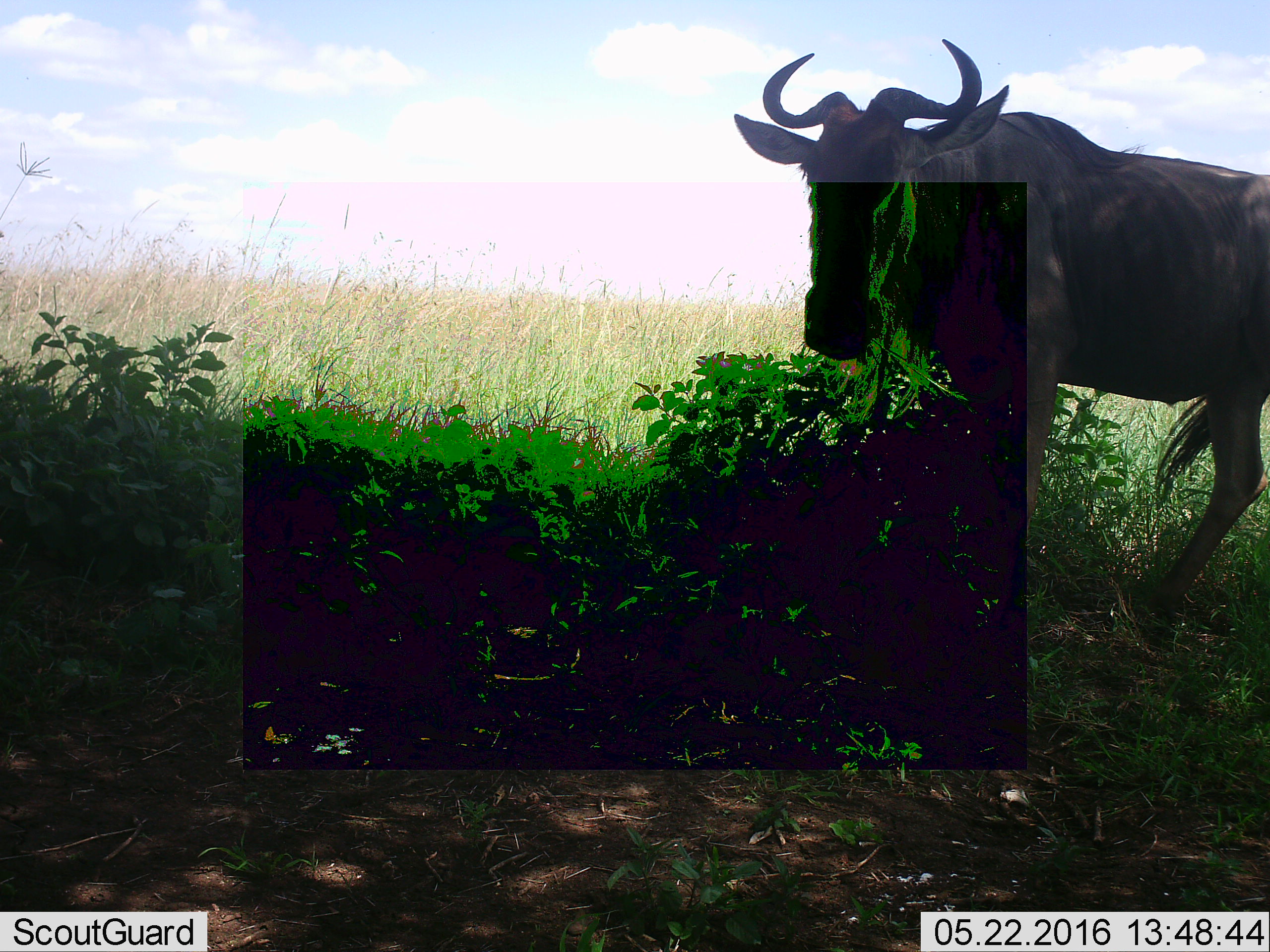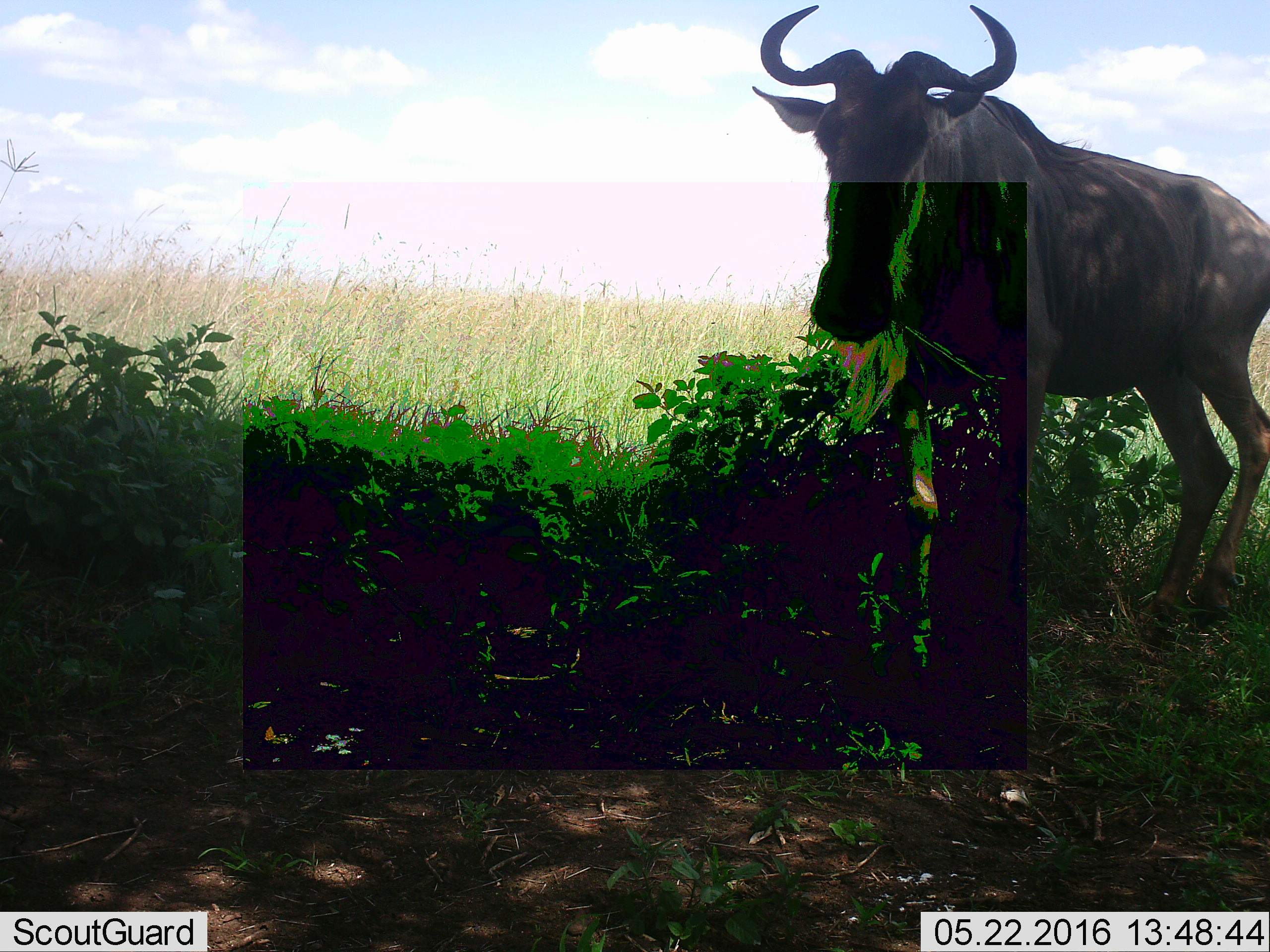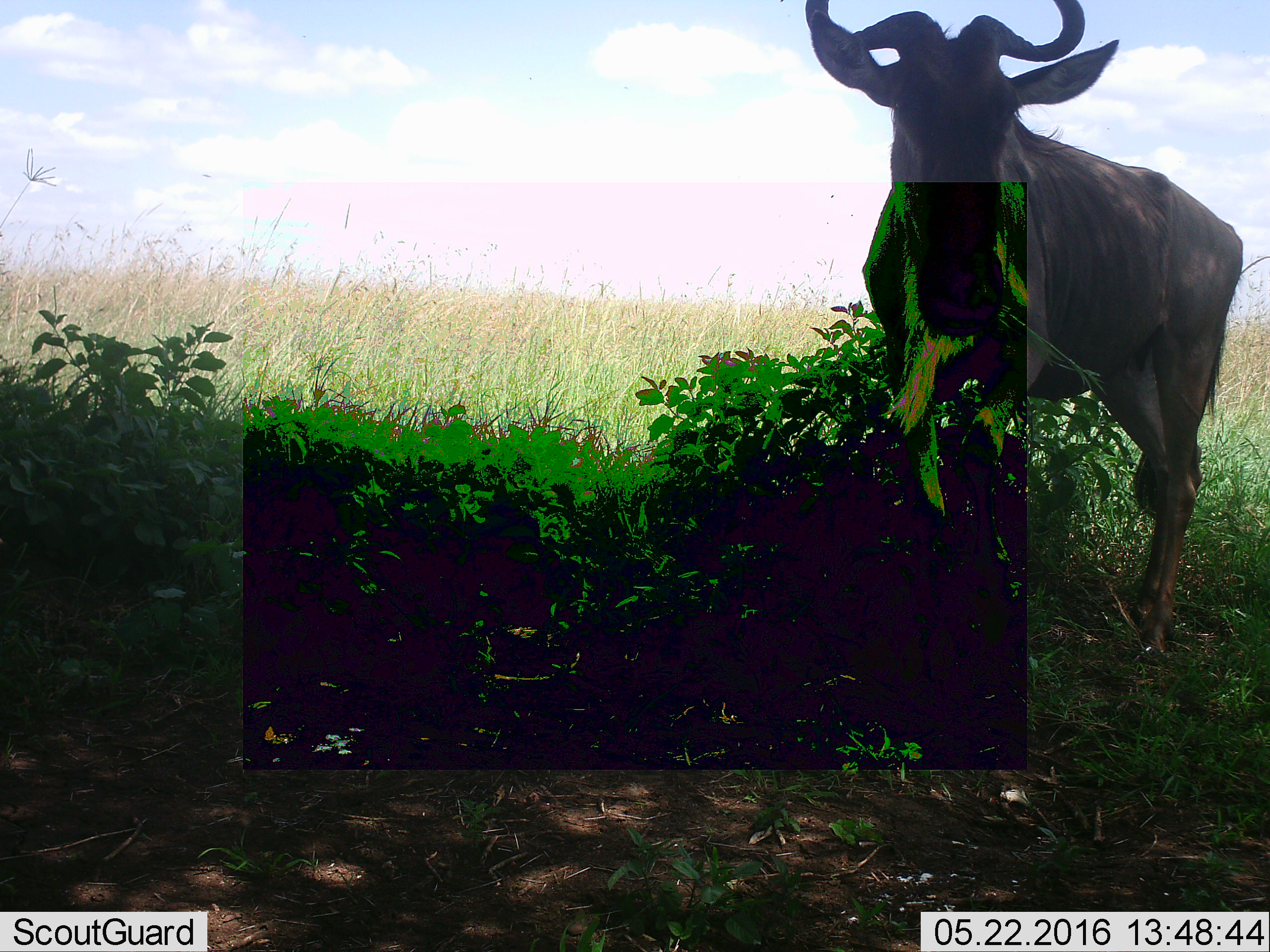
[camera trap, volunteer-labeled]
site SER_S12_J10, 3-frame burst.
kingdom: Animalia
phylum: Chordata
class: Mammalia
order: Artiodactyla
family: Bovidae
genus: Connochaetes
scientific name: Connochaetes taurinus taurinus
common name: blue wildebeest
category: wildebeestblue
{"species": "wildebeestblue (blue wildebeest) (Connochaetes taurinus taurinus)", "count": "1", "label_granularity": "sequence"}